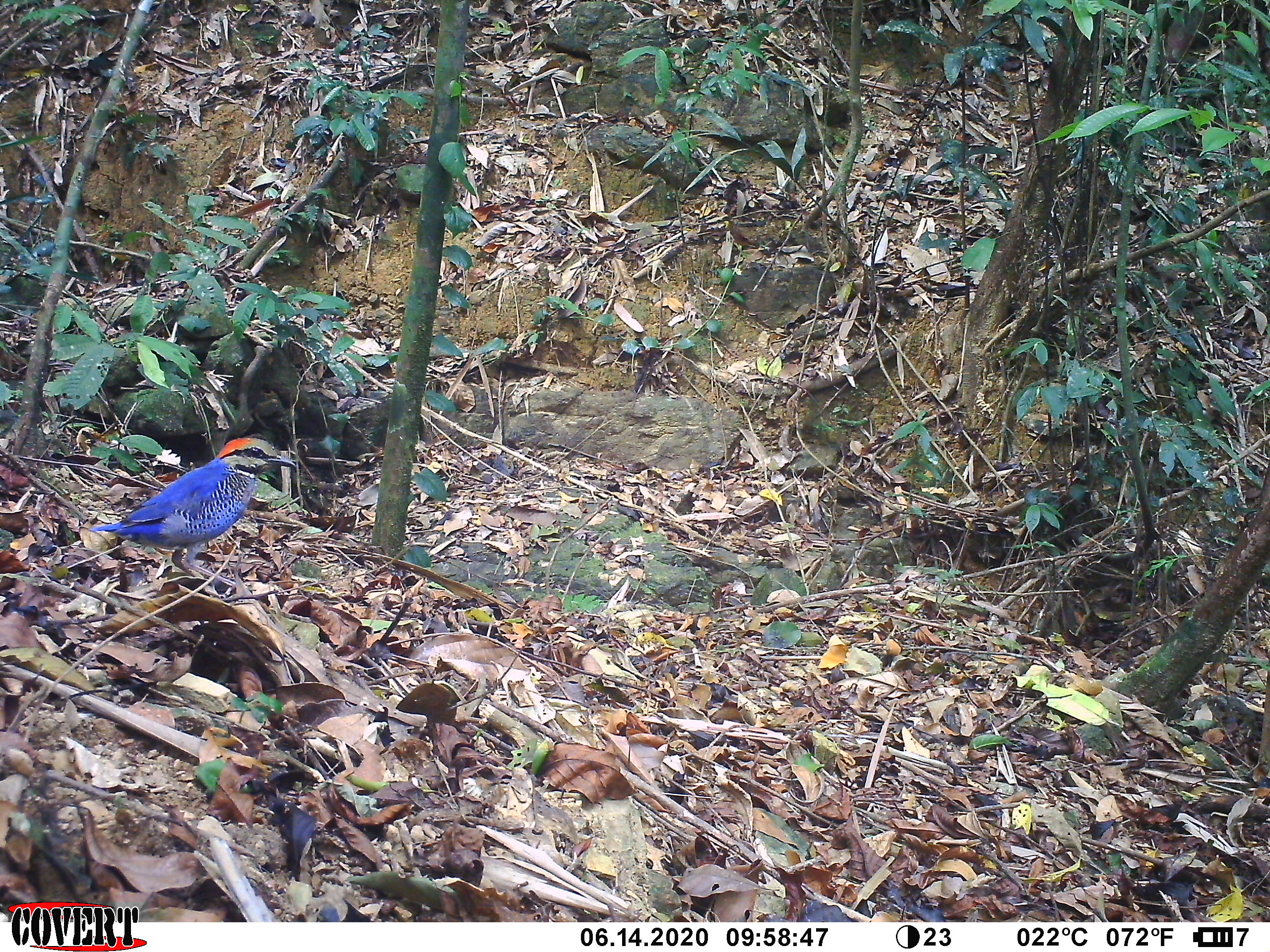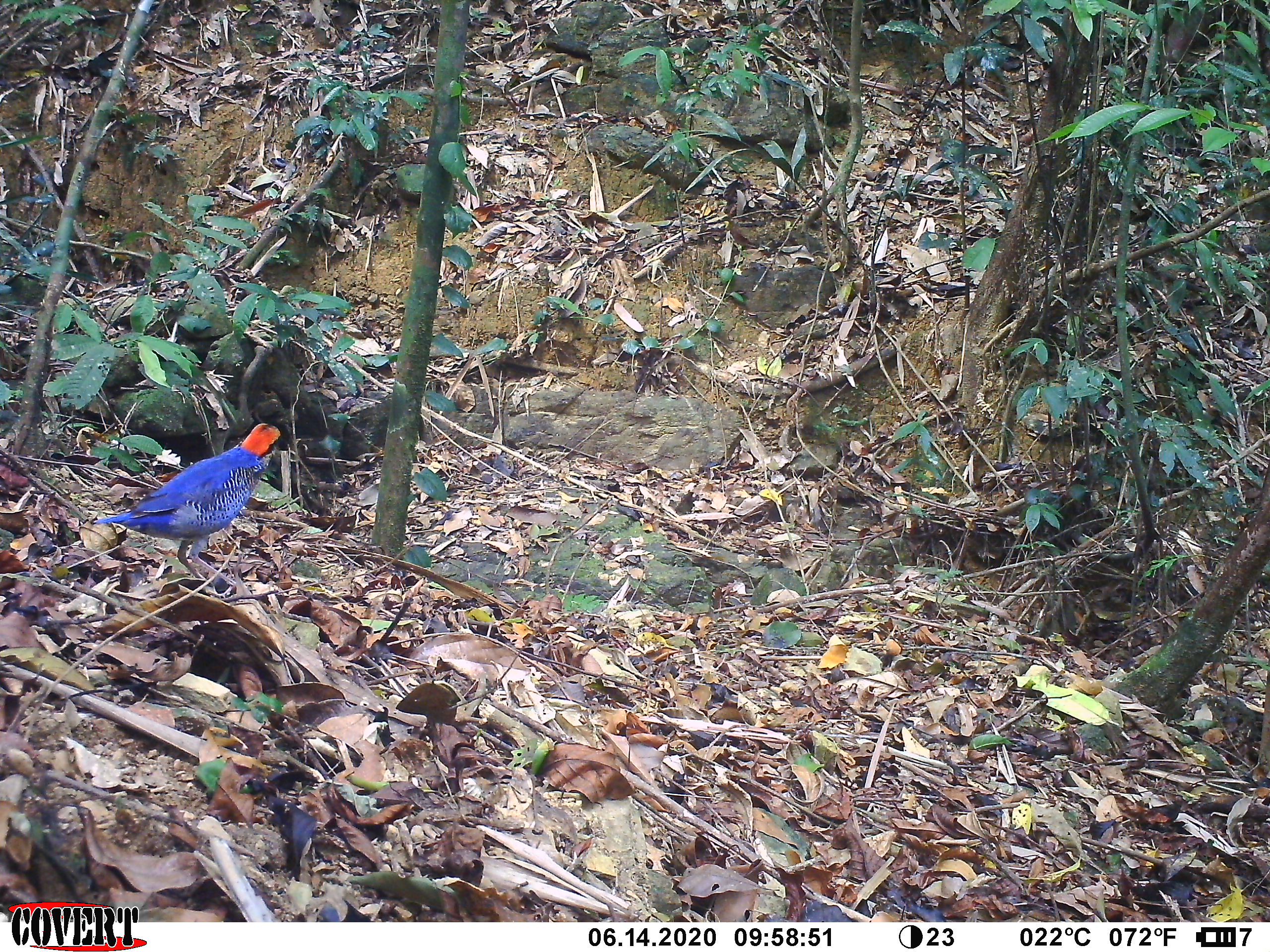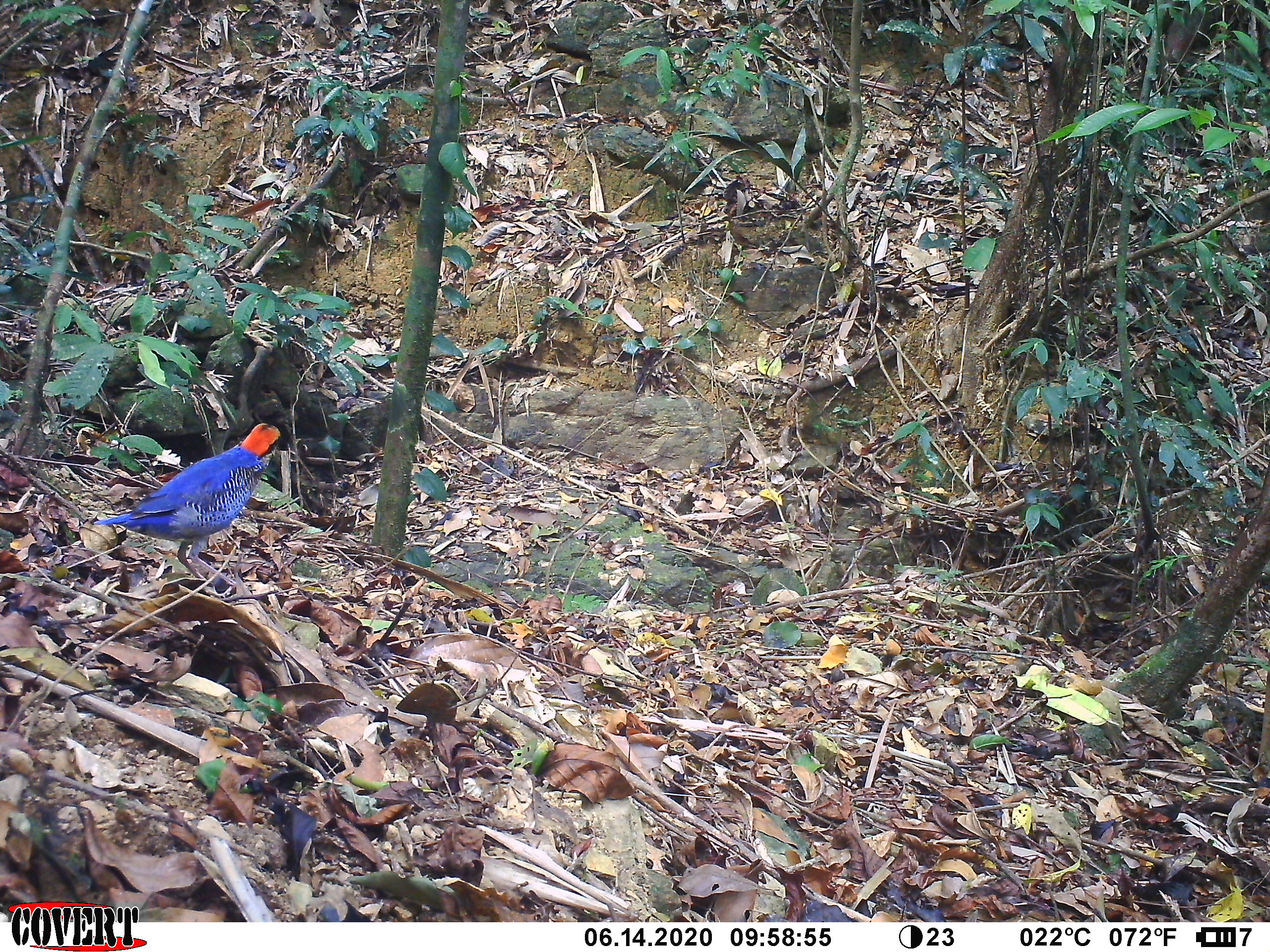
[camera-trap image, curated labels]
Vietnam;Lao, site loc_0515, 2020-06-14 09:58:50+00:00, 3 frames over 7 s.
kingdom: Animalia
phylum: Chordata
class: Aves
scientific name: Aves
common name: bird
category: unidentified bird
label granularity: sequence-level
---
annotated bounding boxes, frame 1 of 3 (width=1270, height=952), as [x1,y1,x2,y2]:
unidentified bird: [88,437,297,588]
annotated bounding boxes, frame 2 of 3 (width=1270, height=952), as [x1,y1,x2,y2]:
unidentified bird: [92,422,282,588]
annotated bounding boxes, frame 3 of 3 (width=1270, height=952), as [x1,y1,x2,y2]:
unidentified bird: [92,422,281,588]